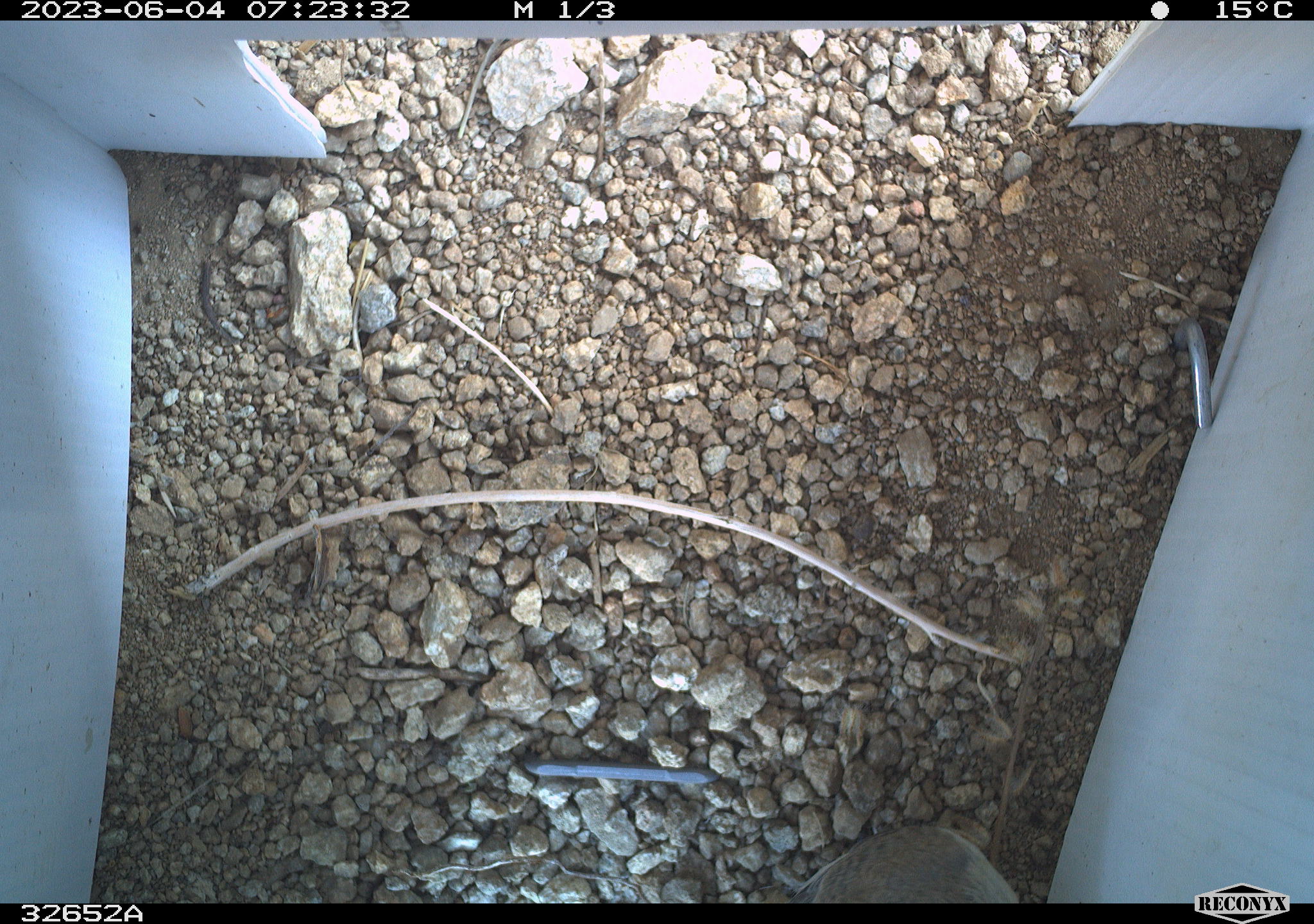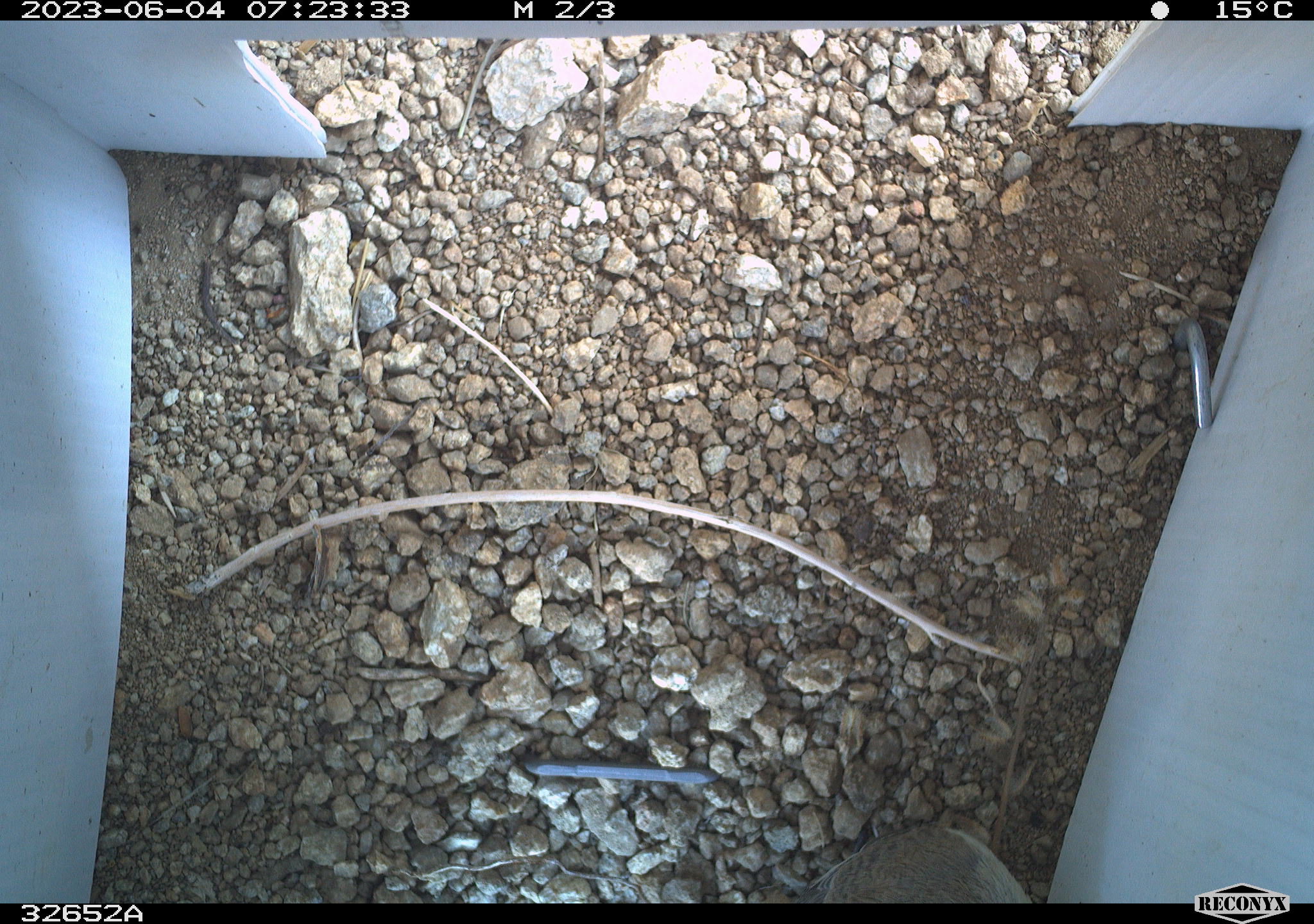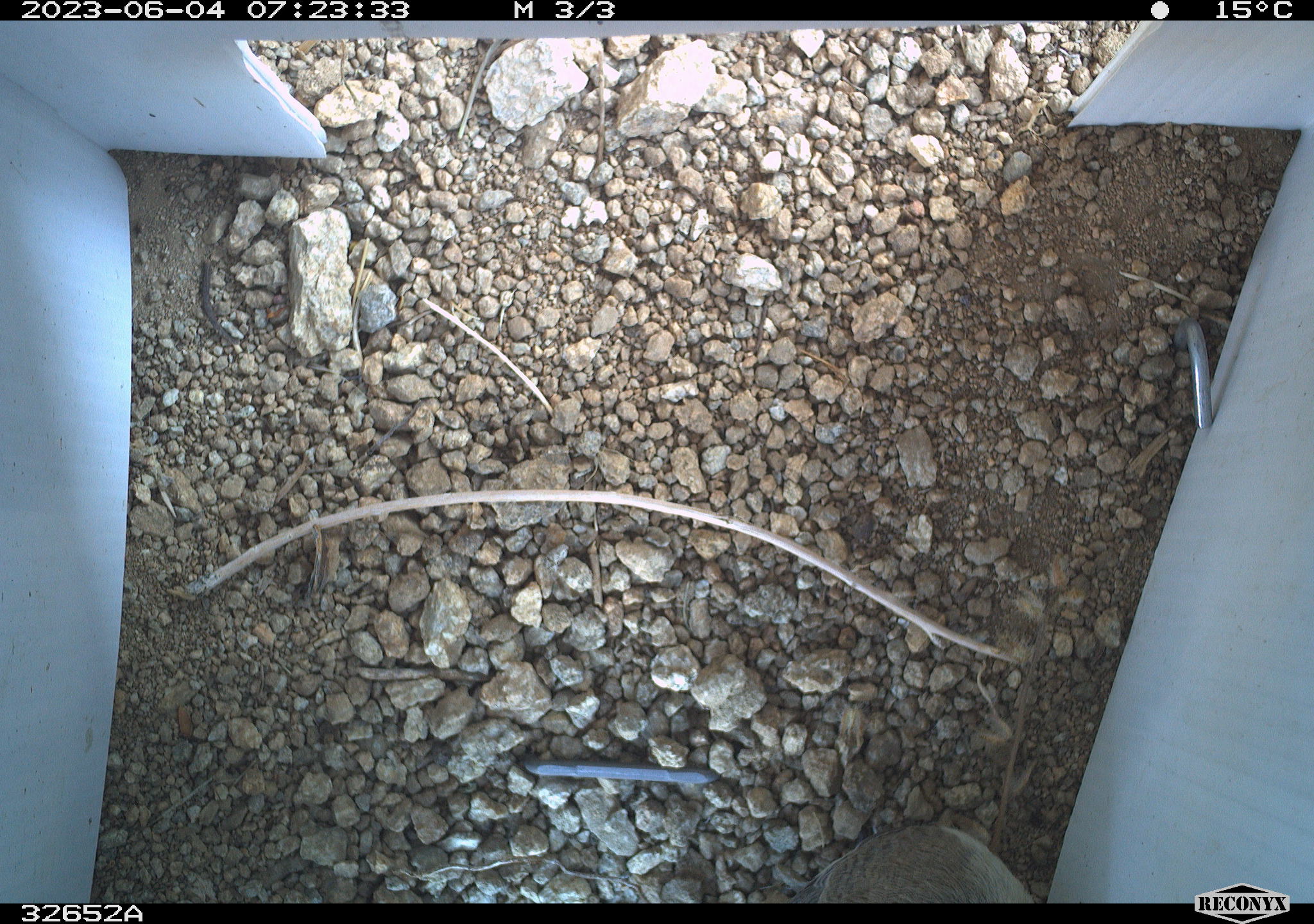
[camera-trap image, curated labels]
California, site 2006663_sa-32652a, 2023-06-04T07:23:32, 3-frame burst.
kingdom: Animalia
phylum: Chordata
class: Aves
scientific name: Aves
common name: bird